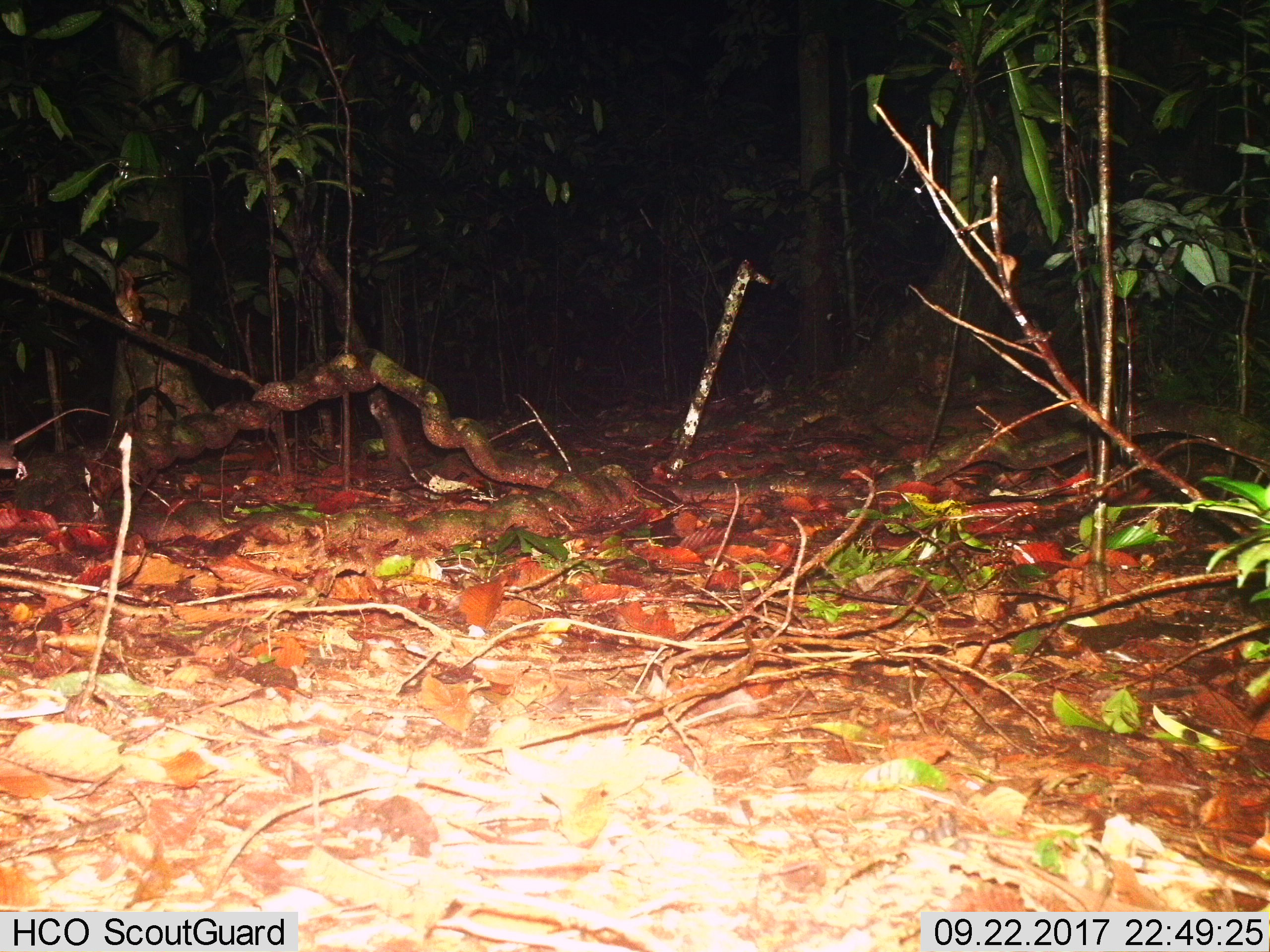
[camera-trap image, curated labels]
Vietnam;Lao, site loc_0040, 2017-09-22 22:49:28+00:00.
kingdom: Animalia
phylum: Chordata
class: Mammalia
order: Rodentia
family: Muridae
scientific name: Muridae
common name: old-world mice and rats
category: unidentified murid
Unidentified murid (old-world mice and rats) (Muridae). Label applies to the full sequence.